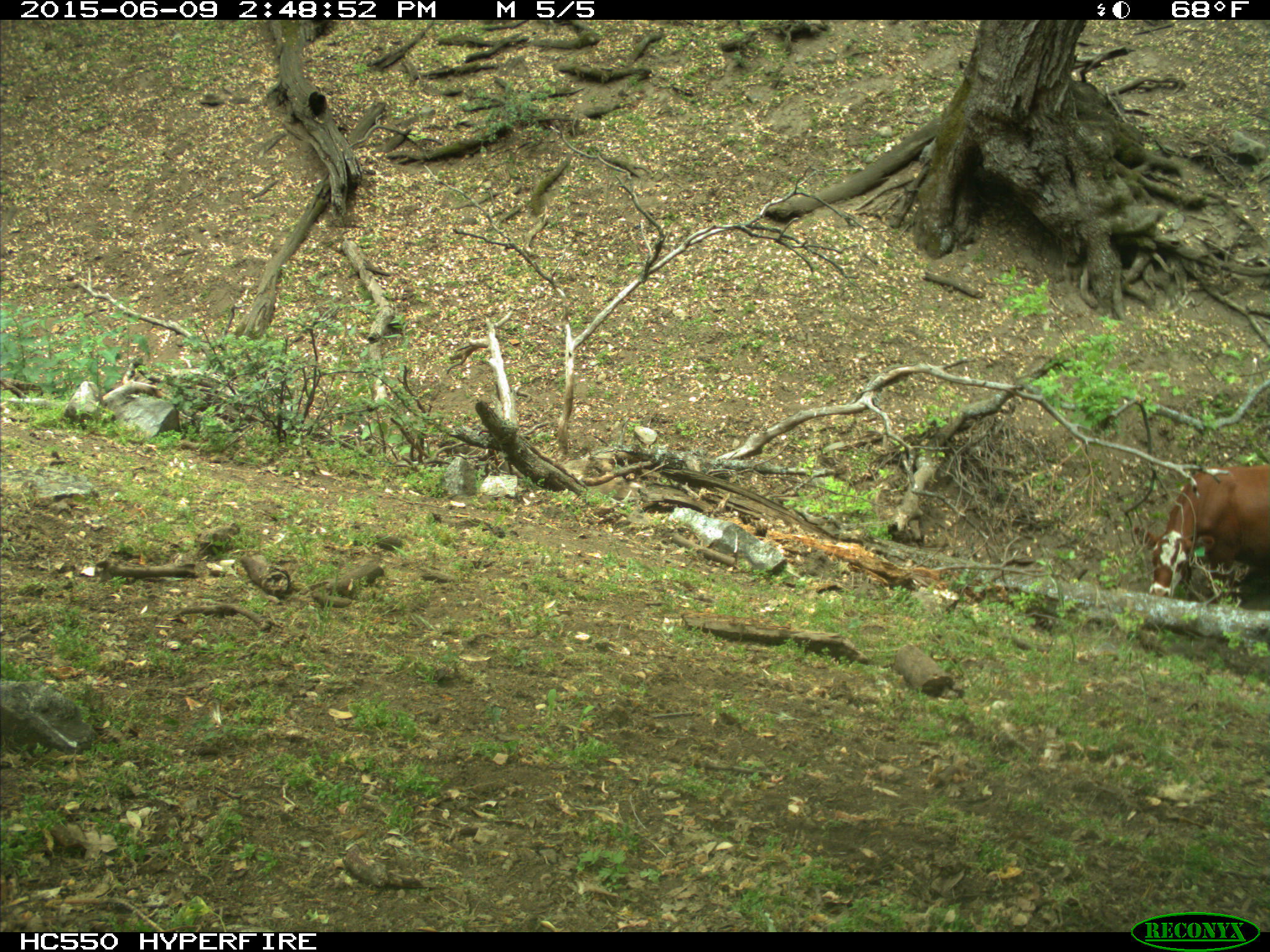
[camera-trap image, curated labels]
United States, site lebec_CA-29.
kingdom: Animalia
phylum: Chordata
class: Mammalia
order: Artiodactyla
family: Bovidae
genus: Bos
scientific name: Bos taurus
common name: domestic cow